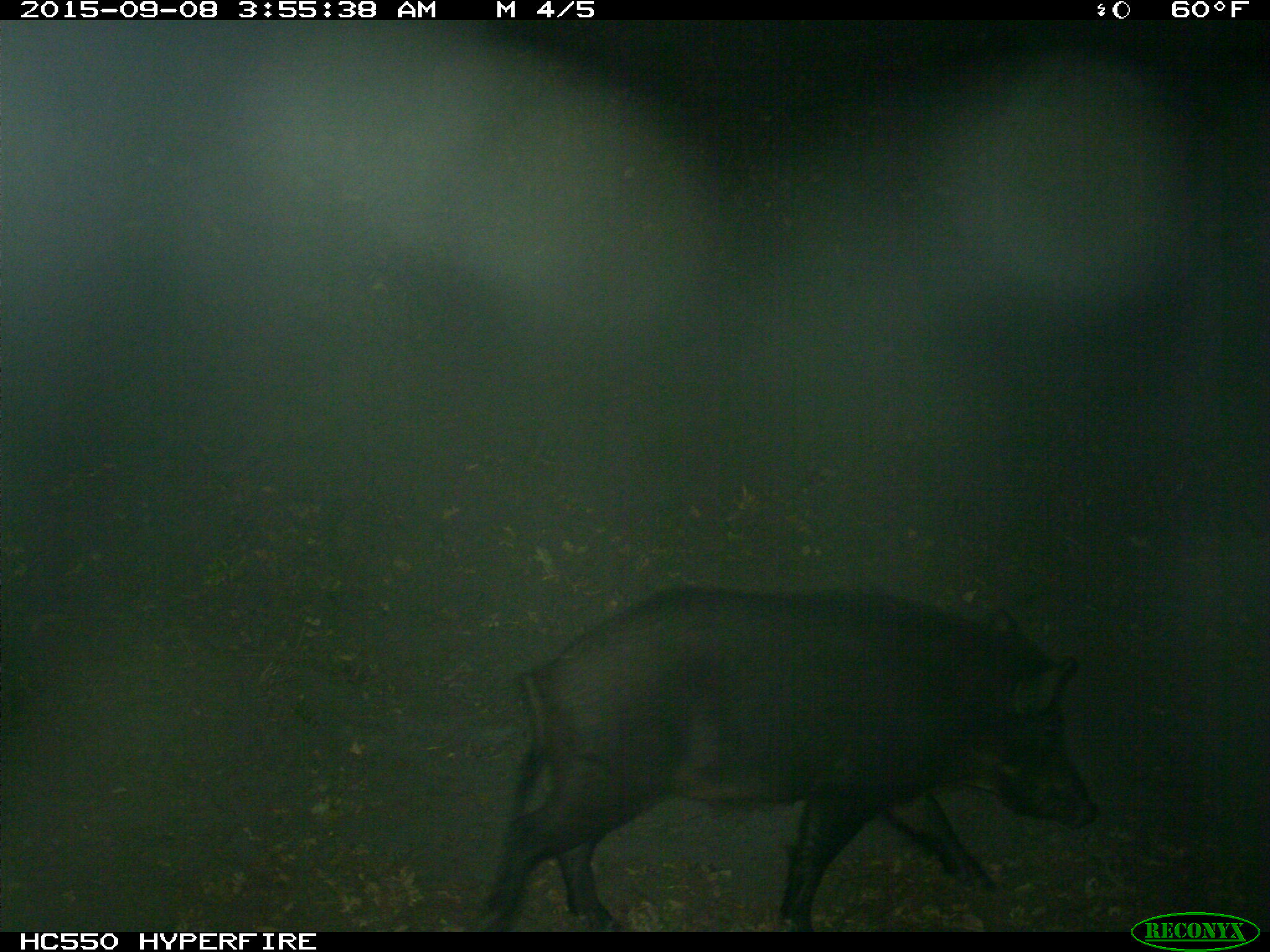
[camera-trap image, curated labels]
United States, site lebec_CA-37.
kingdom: Animalia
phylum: Chordata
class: Mammalia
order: Artiodactyla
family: Suidae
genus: Sus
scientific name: Sus scrofa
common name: wild boar